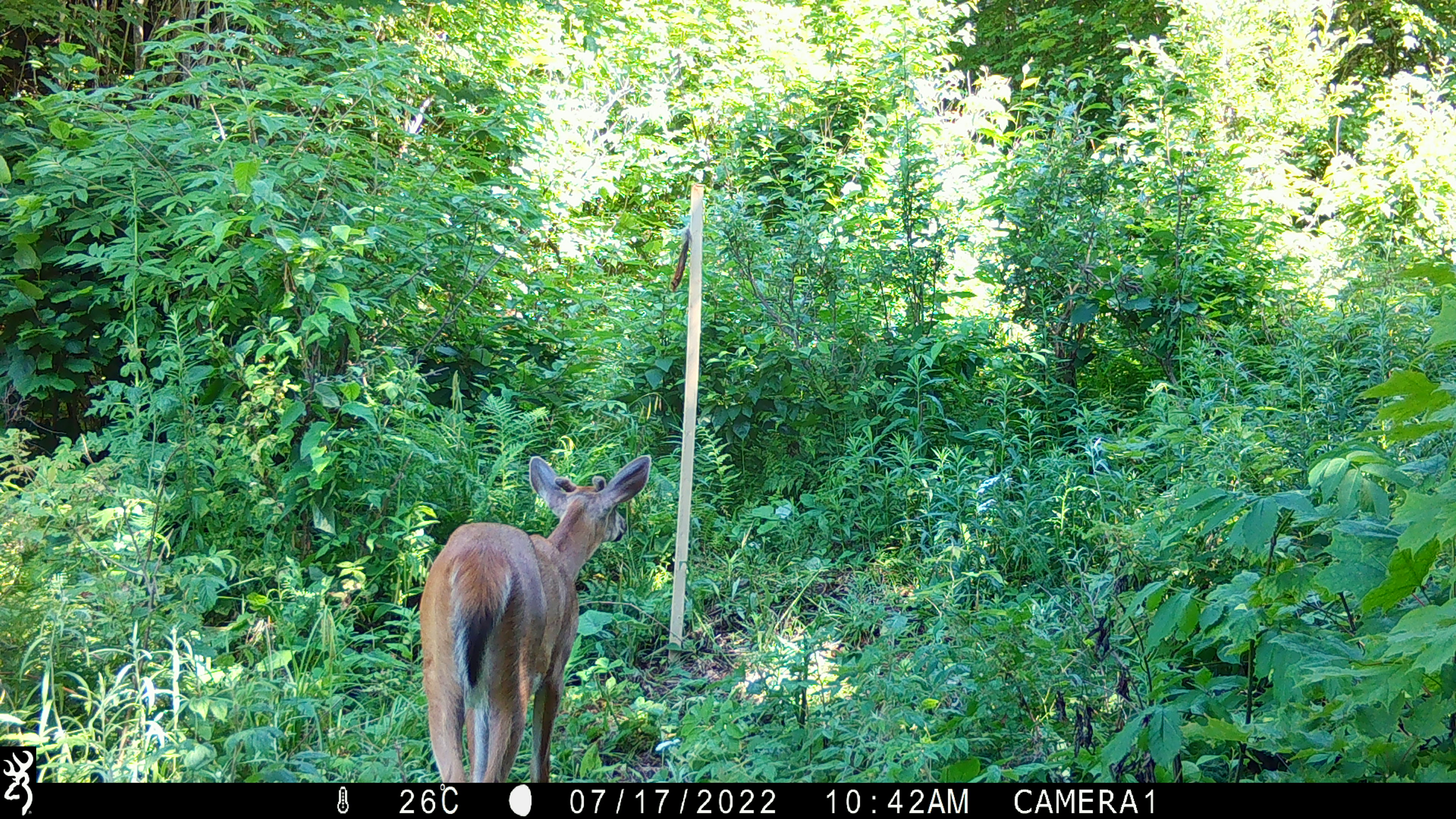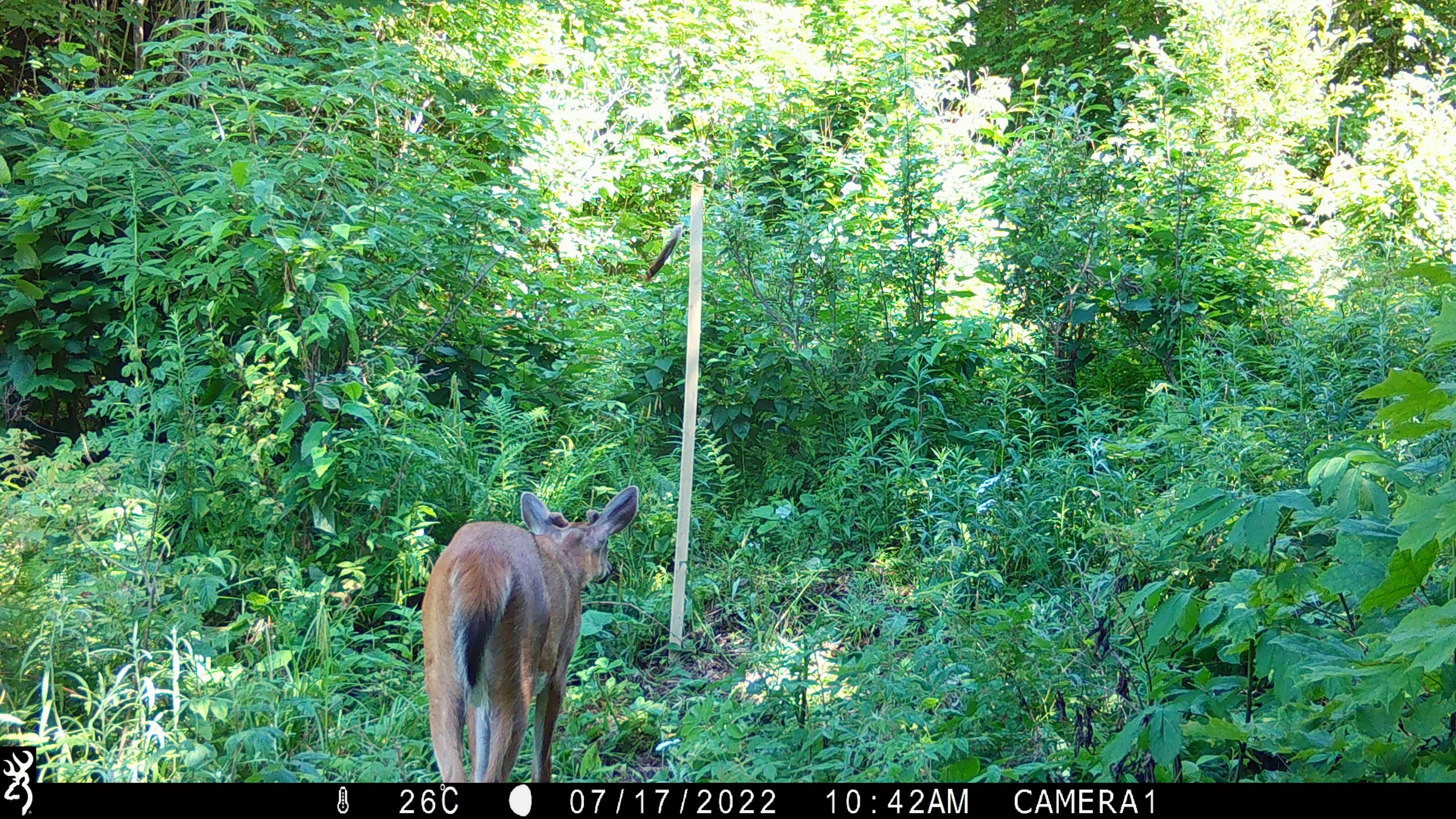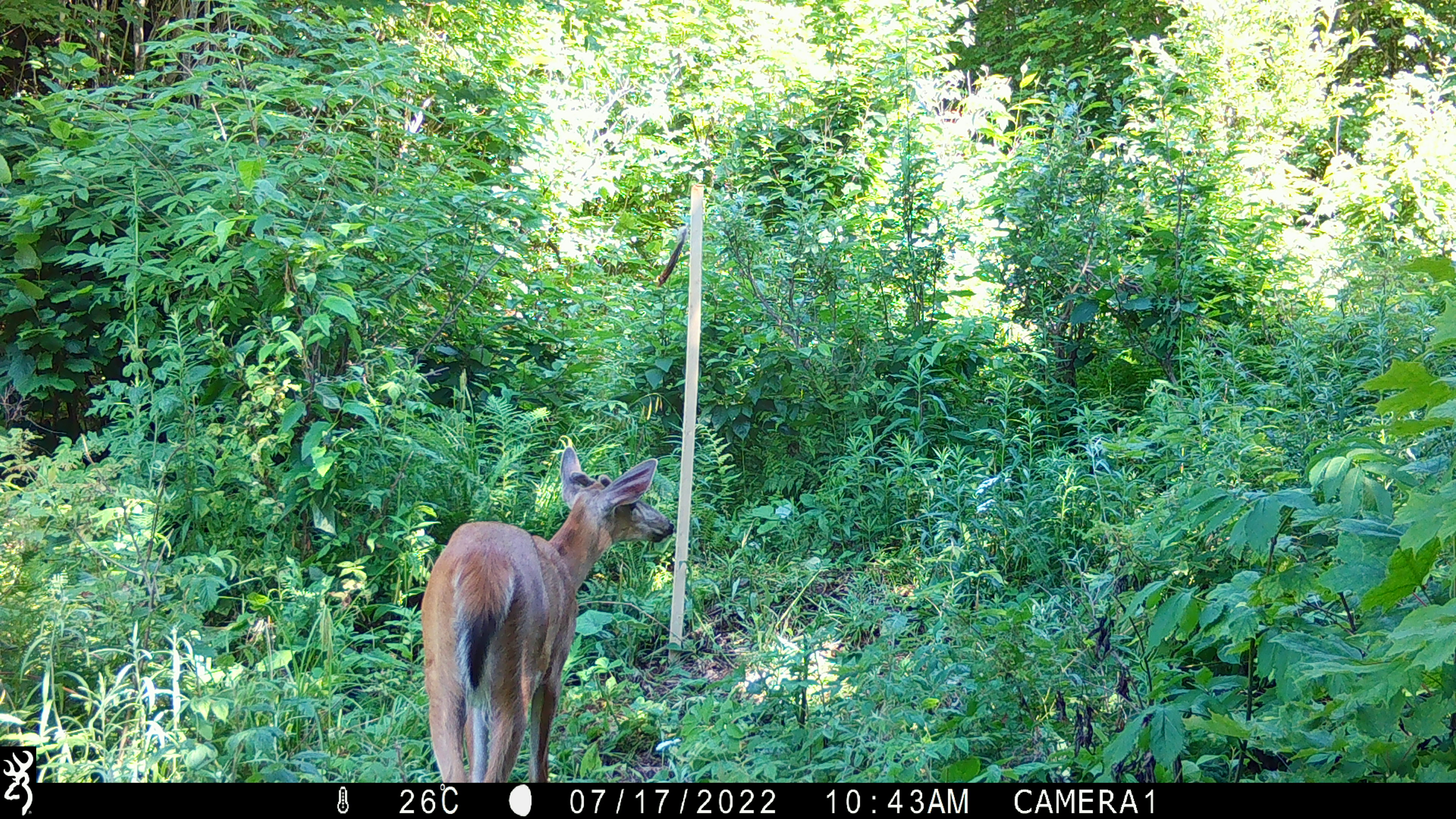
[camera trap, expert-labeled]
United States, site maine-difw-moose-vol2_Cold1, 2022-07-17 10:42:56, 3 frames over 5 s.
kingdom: Animalia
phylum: Chordata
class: Mammalia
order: Artiodactyla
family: Cervidae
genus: Odocoileus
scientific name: Odocoileus virginianus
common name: white-tailed deer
White-tailed deer (Odocoileus virginianus).